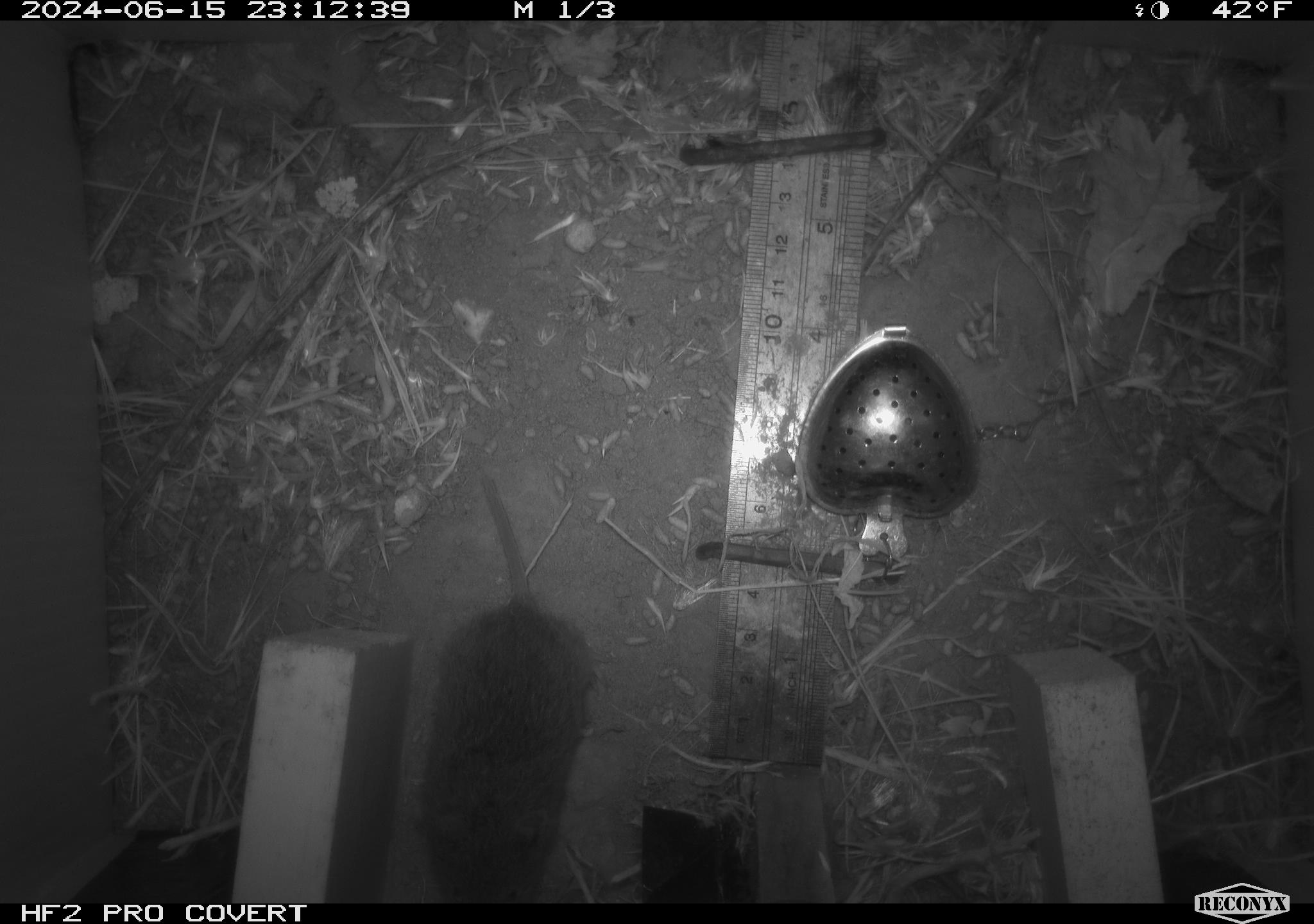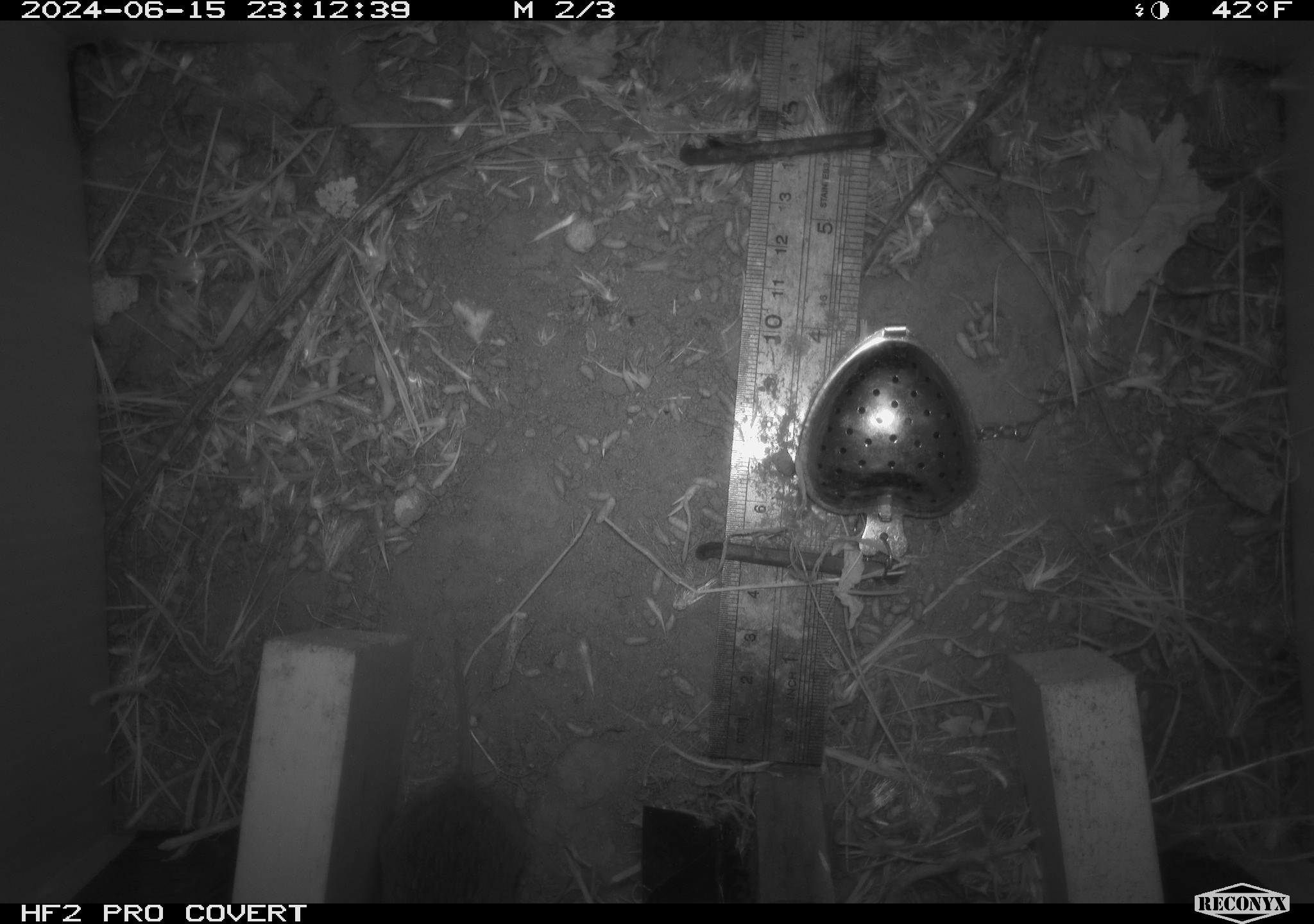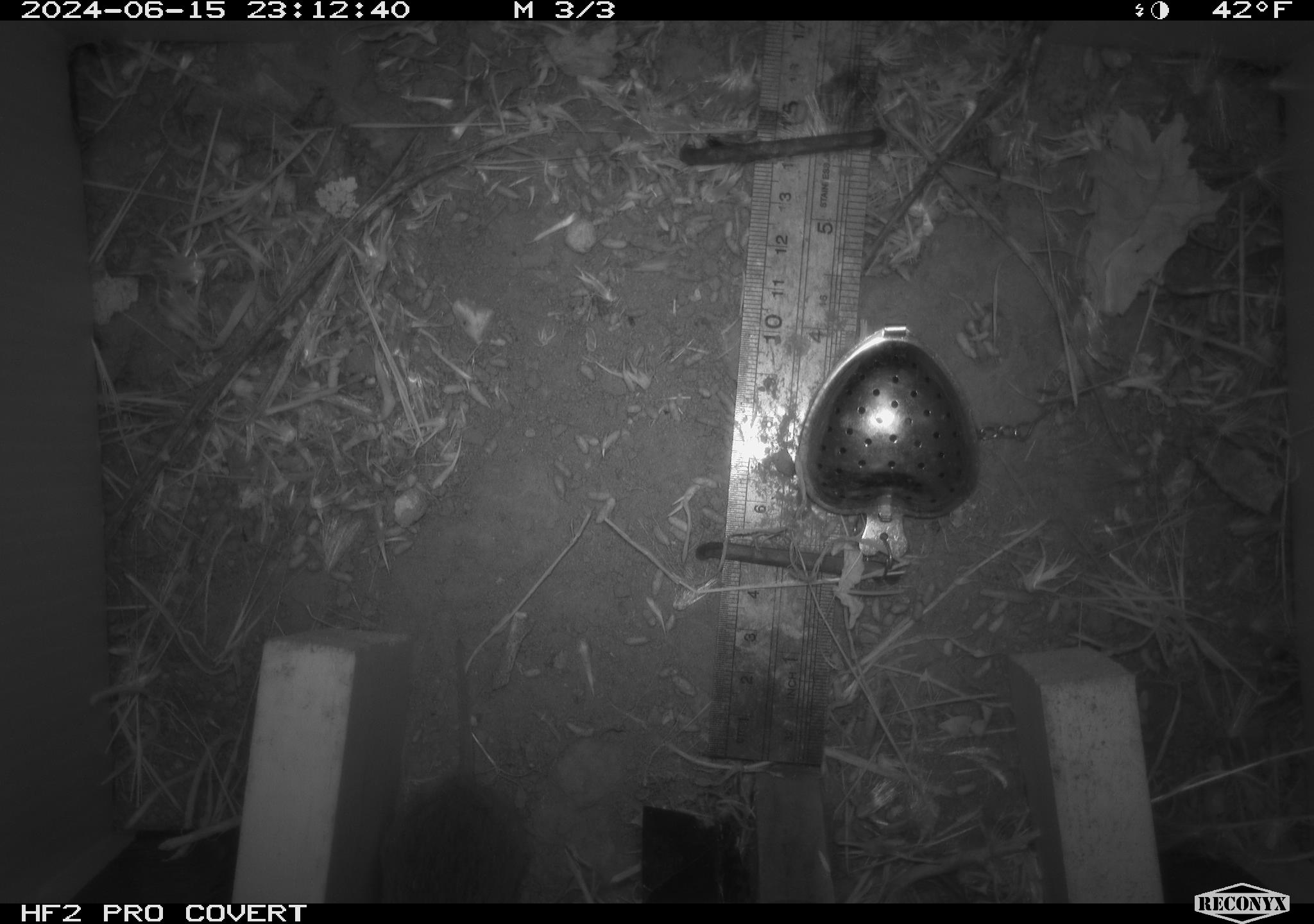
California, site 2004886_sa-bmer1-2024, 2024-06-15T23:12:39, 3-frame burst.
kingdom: Animalia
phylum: Chordata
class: Mammalia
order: Rodentia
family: Cricetidae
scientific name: Cricetidae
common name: hamsters, voles, lemmings, and allies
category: cricetidae family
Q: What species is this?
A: Cricetidae family (hamsters, voles, lemmings, and allies) (Cricetidae).